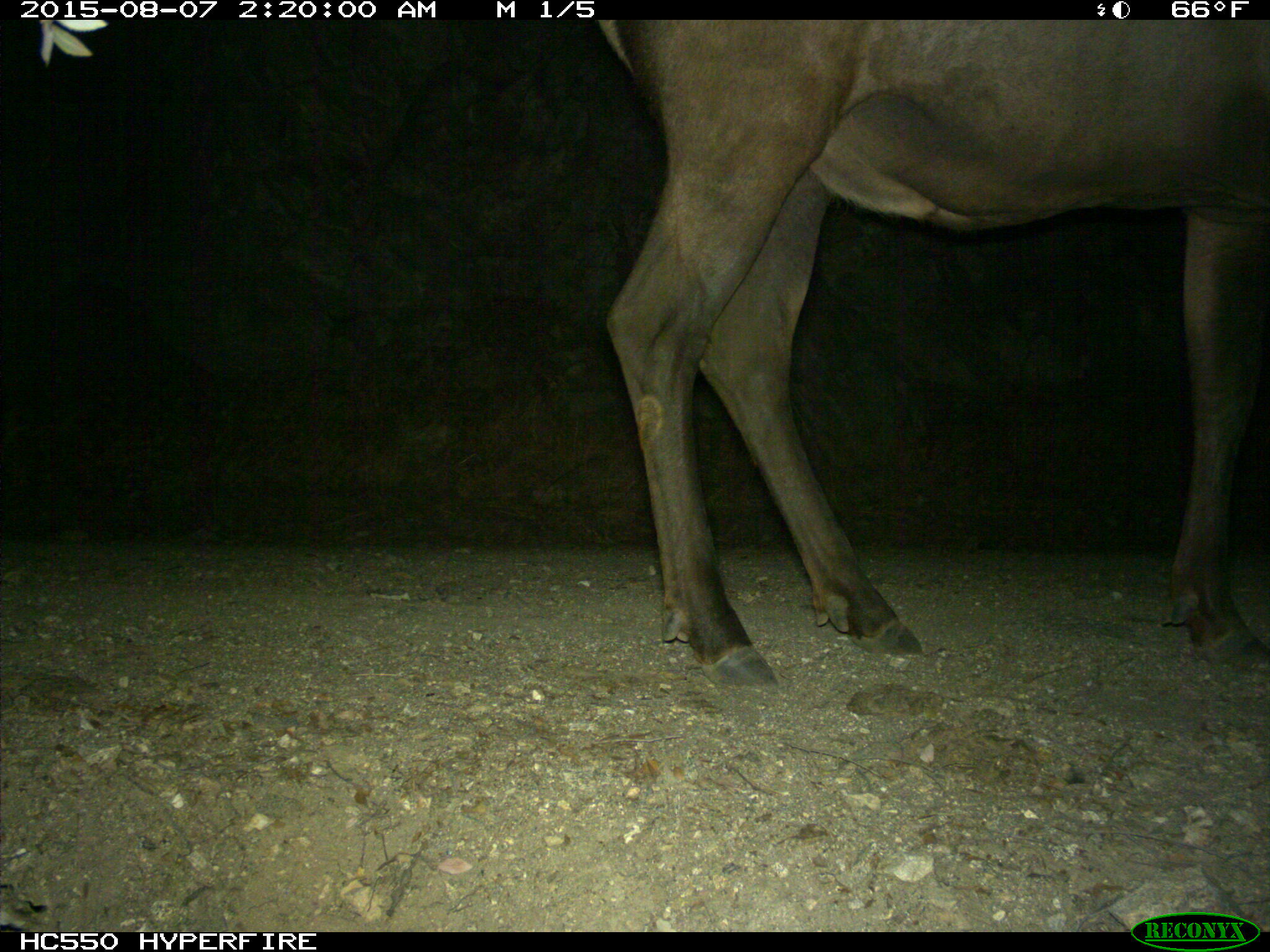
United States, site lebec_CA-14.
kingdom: Animalia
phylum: Chordata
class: Mammalia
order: Artiodactyla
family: Cervidae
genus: Cervus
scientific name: Cervus canadensis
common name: elk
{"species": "Cervus canadensis (elk)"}